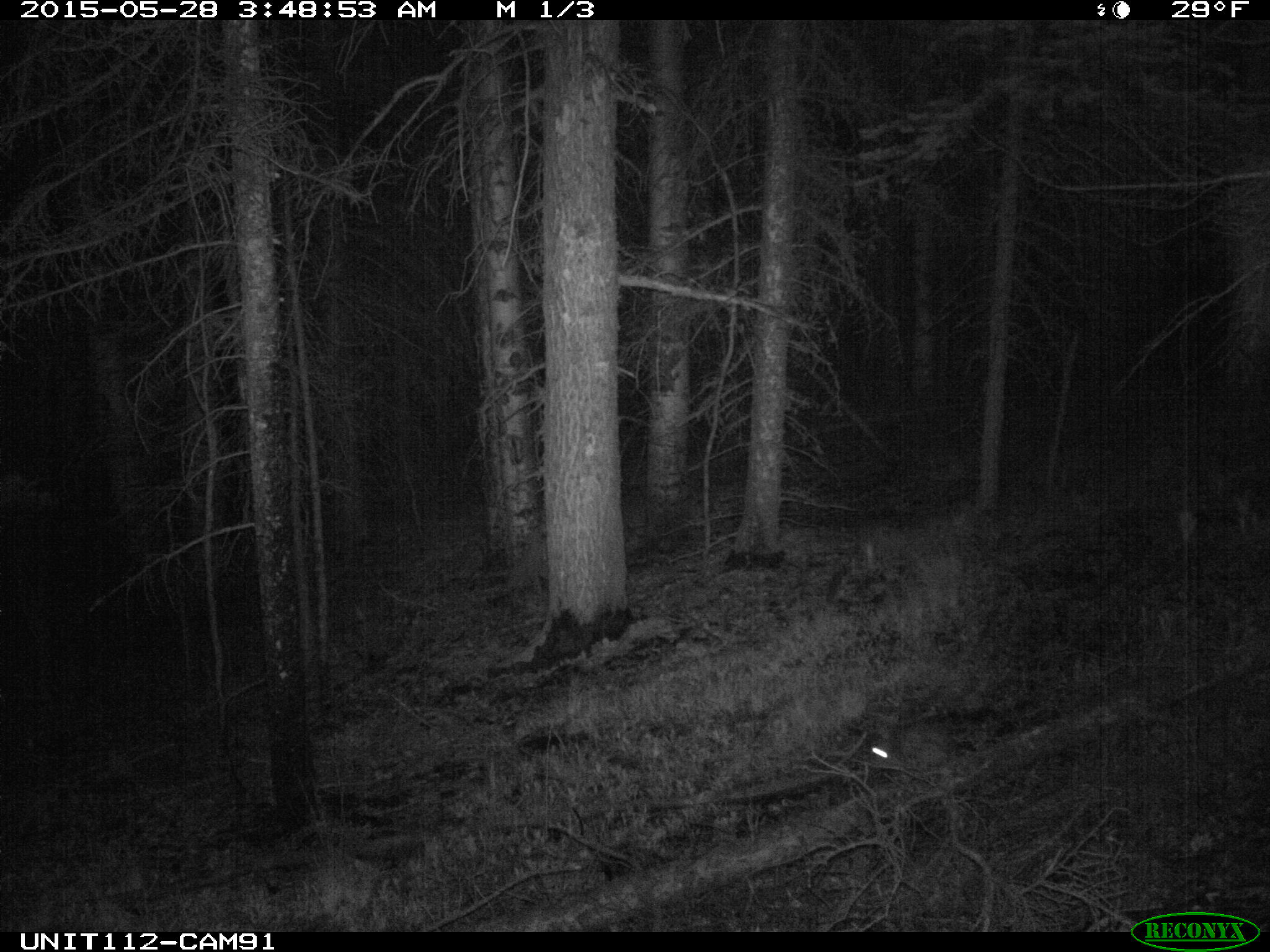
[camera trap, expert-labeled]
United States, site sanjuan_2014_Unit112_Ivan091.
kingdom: Animalia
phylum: Chordata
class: Mammalia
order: Lagomorpha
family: Leporidae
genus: Lepus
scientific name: Lepus americanus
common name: snowshoe hare